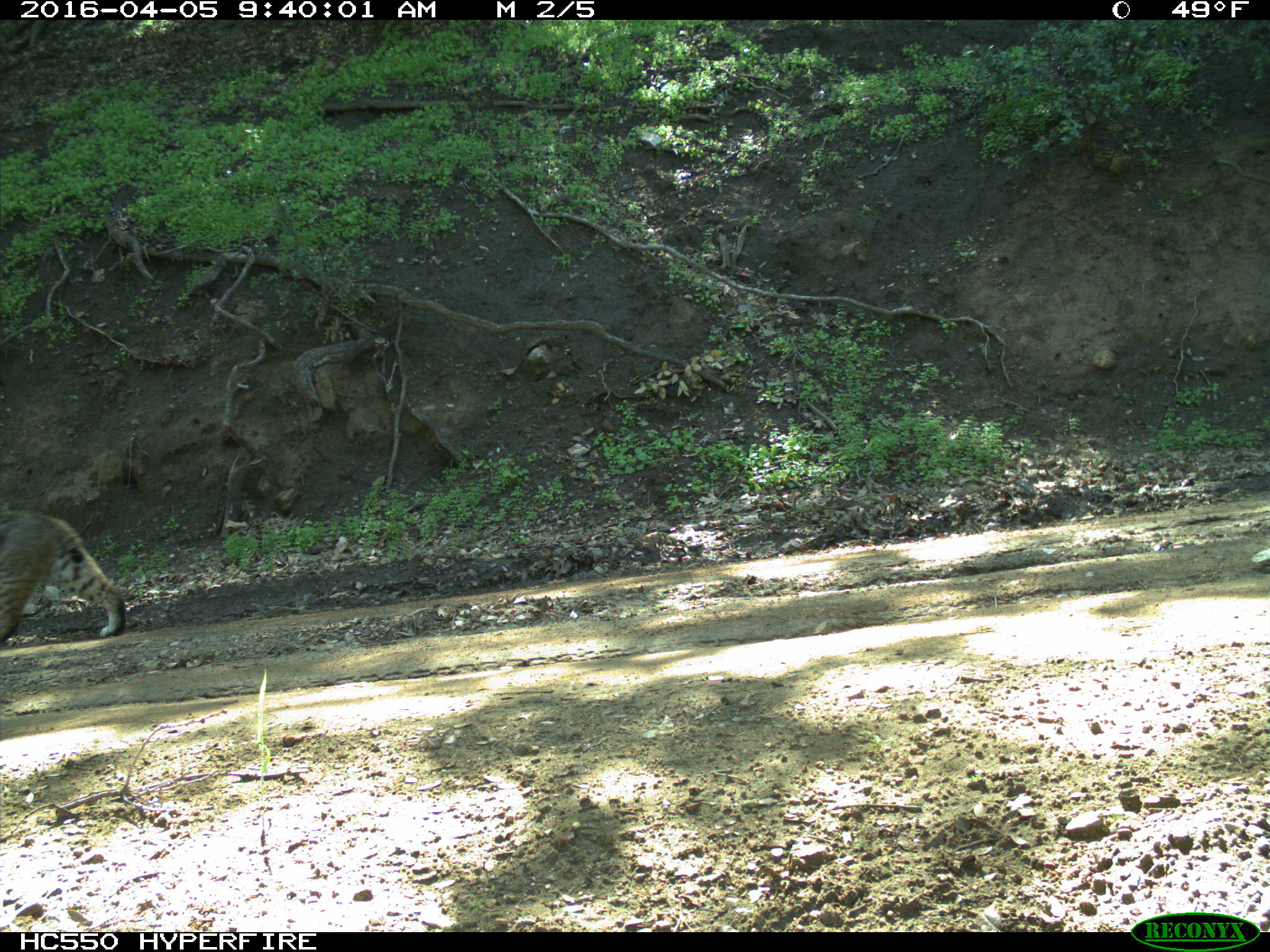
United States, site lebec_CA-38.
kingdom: Animalia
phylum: Chordata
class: Mammalia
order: Carnivora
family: Felidae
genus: Lynx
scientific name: Lynx rufus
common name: bobcat